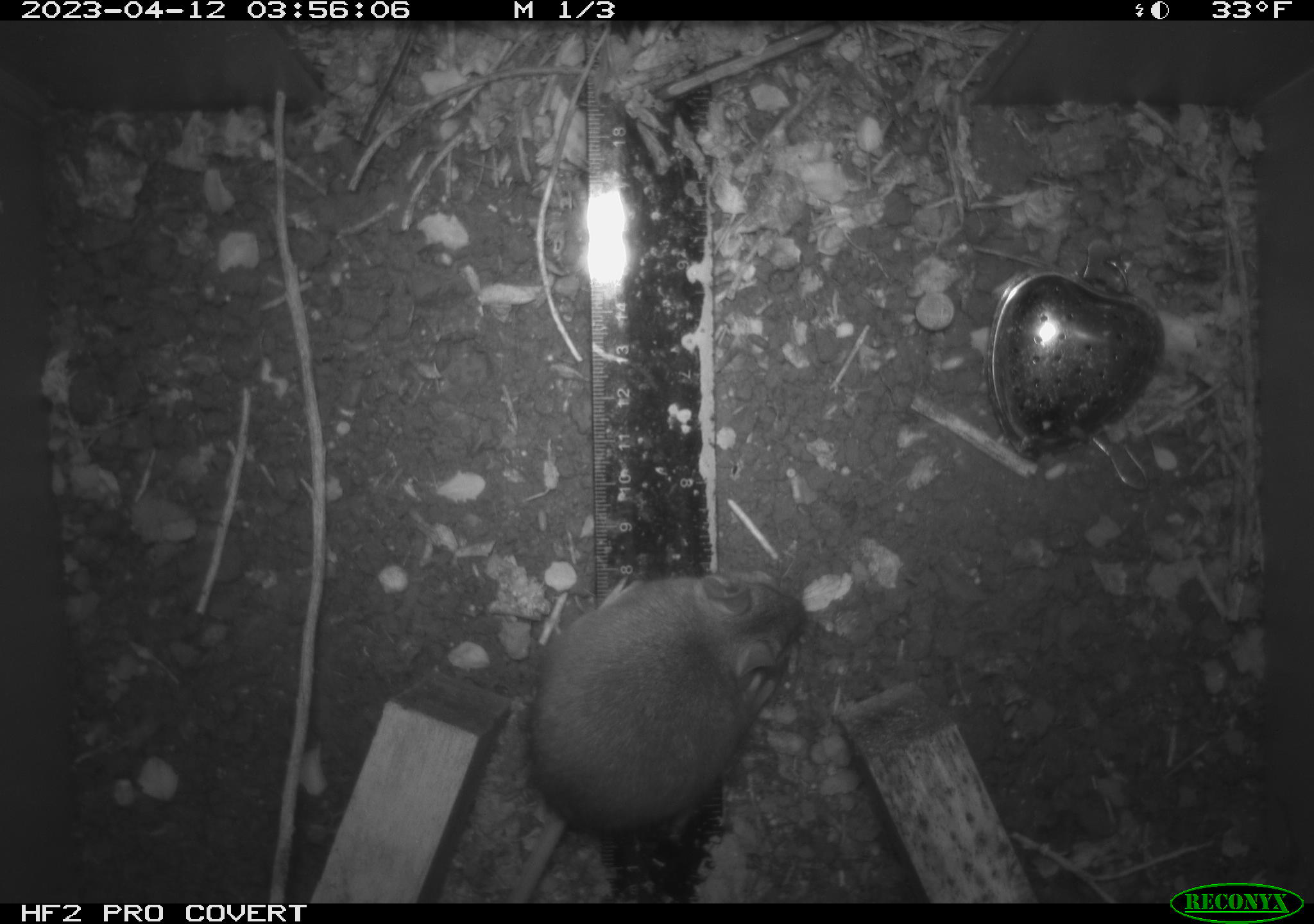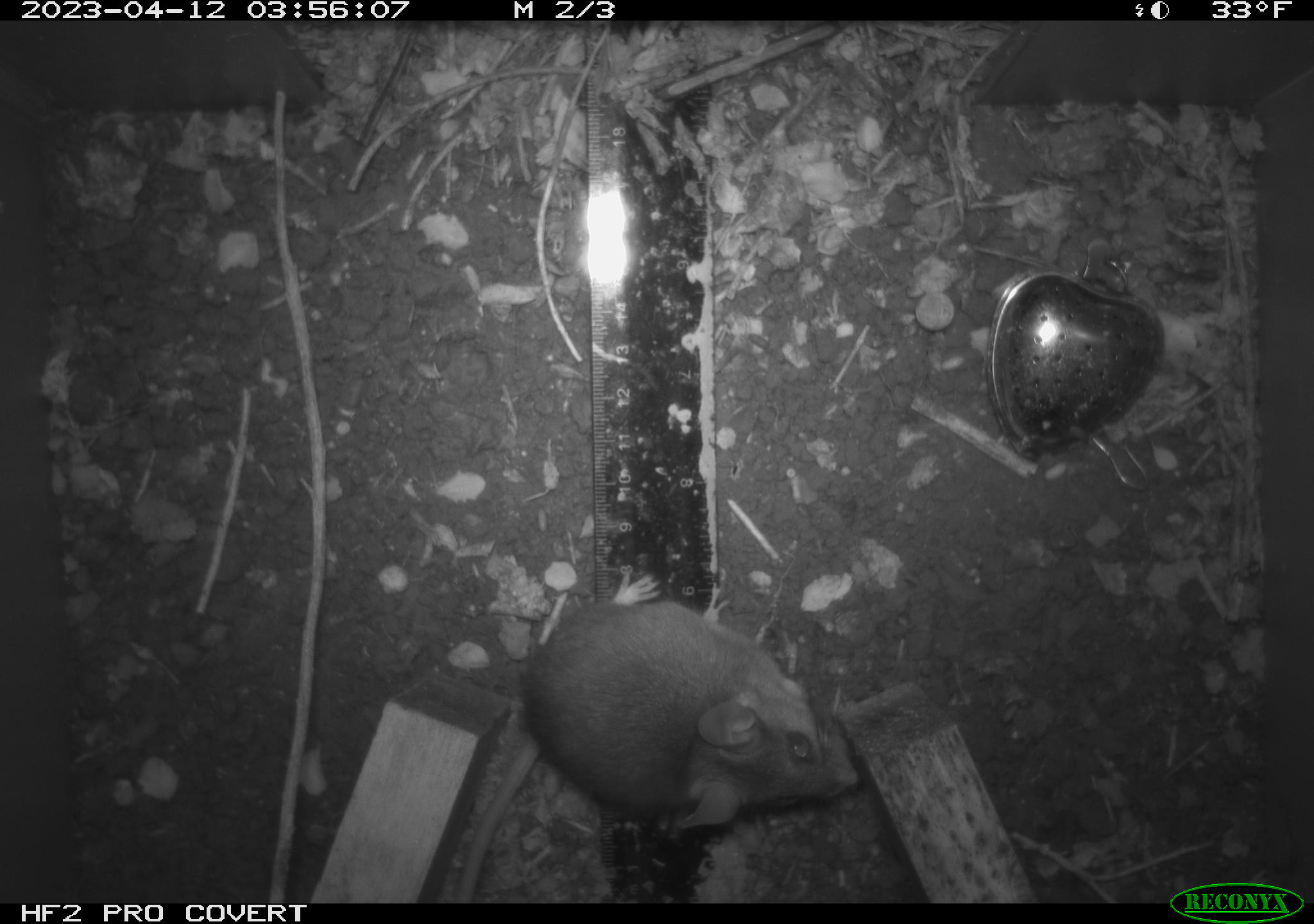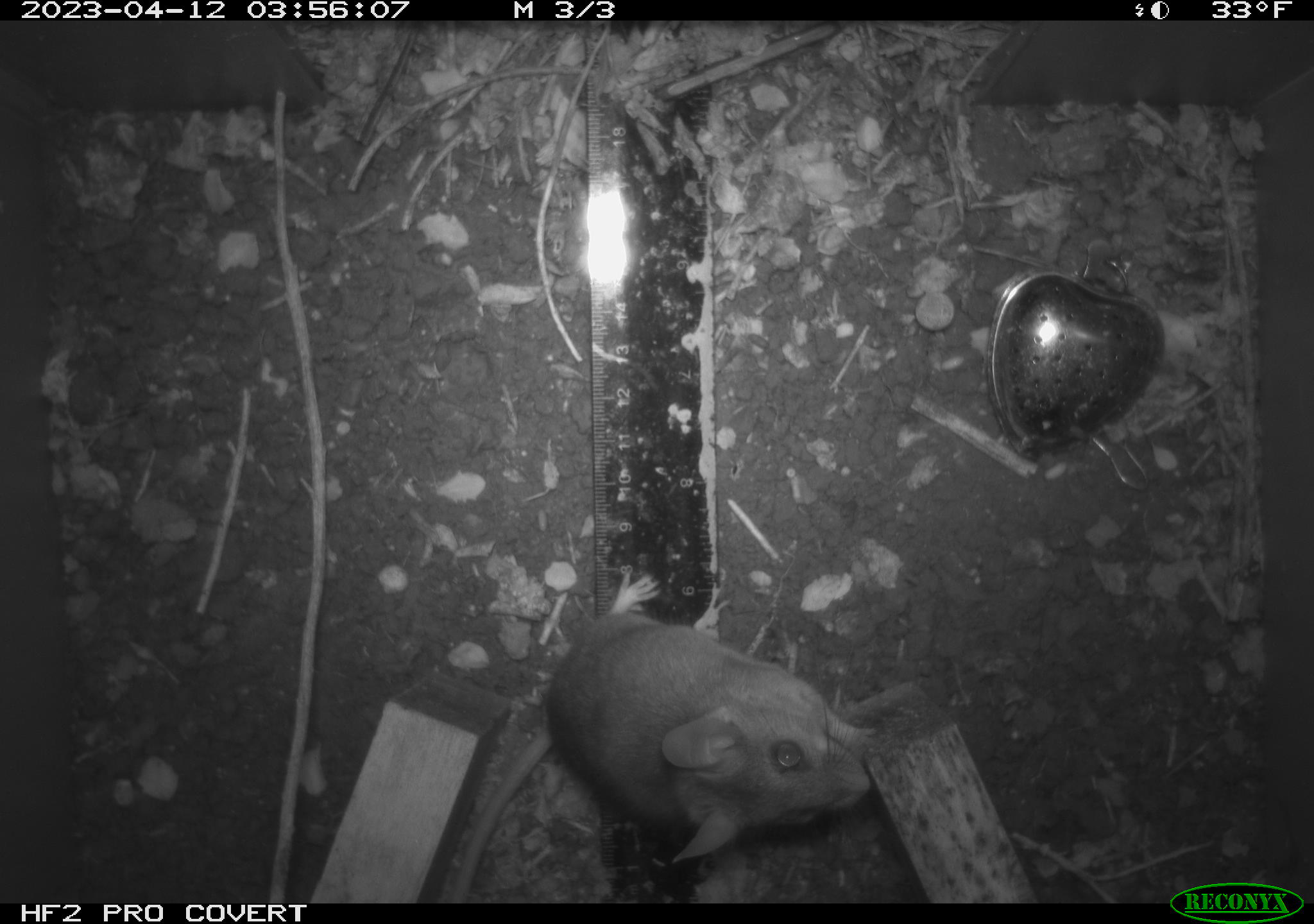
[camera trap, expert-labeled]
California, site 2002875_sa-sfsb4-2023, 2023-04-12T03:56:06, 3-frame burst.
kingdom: Animalia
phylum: Chordata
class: Mammalia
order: Rodentia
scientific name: Rodentia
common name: mouse species